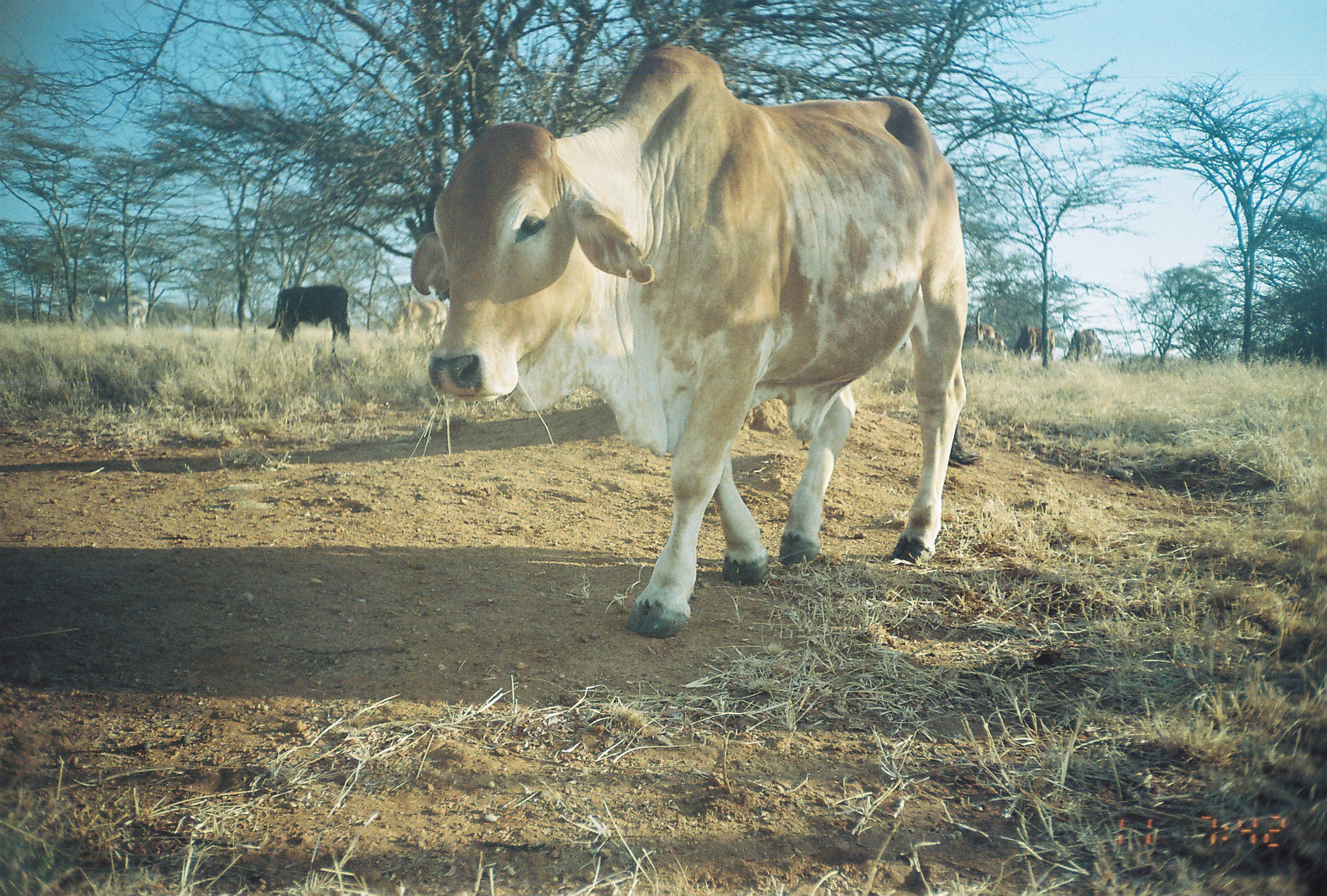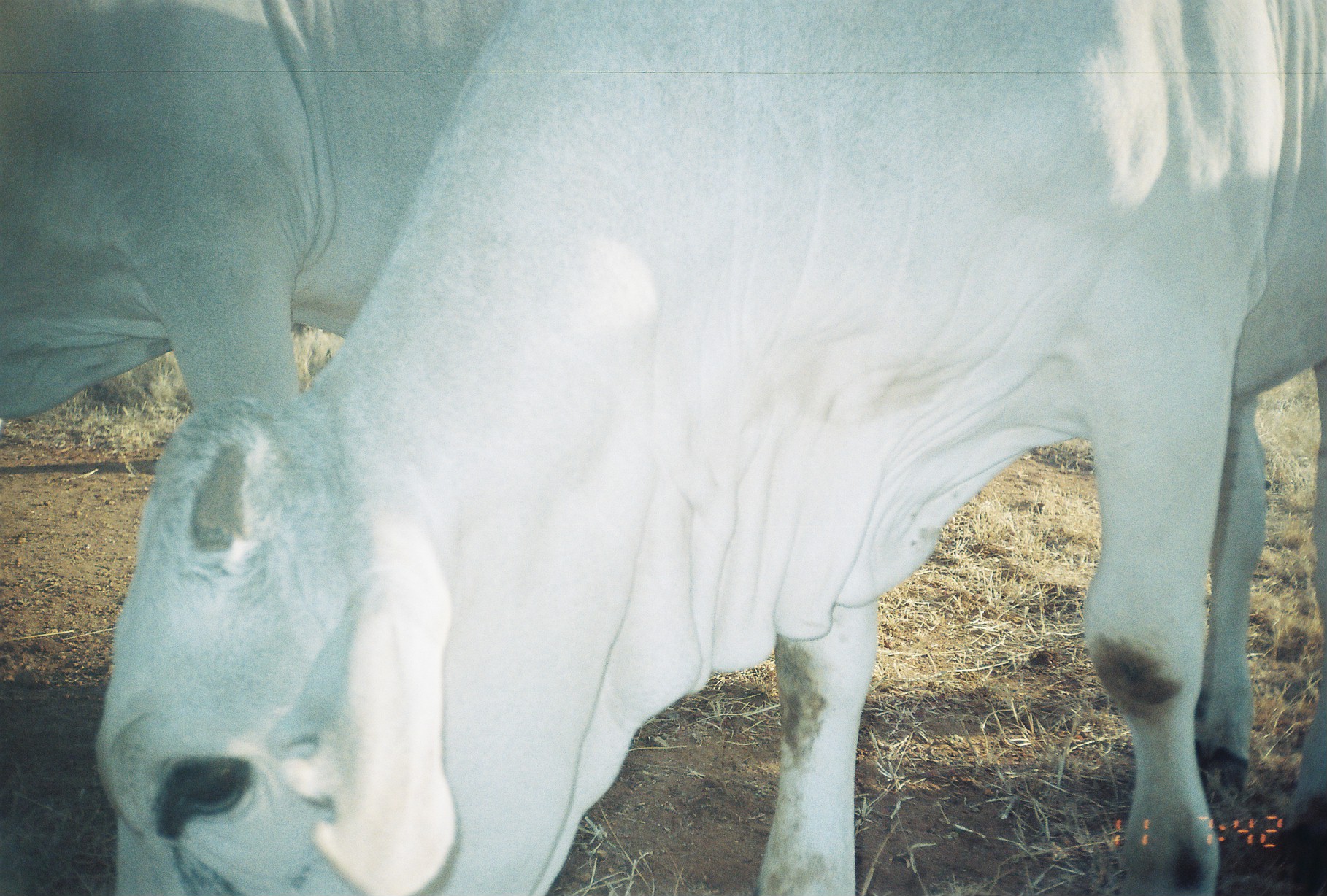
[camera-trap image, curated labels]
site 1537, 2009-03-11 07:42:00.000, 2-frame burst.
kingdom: Animalia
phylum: Chordata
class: Mammalia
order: Artiodactyla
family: Bovidae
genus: Bos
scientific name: Bos taurus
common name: domestic cattle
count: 7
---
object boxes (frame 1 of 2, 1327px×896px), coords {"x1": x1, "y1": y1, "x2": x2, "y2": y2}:
bos taurus: {"x1": 412, "y1": 49, "x2": 968, "y2": 637}; {"x1": 268, "y1": 286, "x2": 351, "y2": 352}; {"x1": 388, "y1": 298, "x2": 447, "y2": 352}; {"x1": 961, "y1": 311, "x2": 1004, "y2": 363}; {"x1": 86, "y1": 293, "x2": 148, "y2": 329}; {"x1": 1063, "y1": 330, "x2": 1102, "y2": 366}; {"x1": 1015, "y1": 325, "x2": 1038, "y2": 363}; {"x1": 1031, "y1": 328, "x2": 1055, "y2": 360}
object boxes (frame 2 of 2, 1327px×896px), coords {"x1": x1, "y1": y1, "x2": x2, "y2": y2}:
bos taurus: {"x1": 94, "y1": 0, "x2": 1327, "y2": 896}; {"x1": 0, "y1": 1, "x2": 514, "y2": 422}